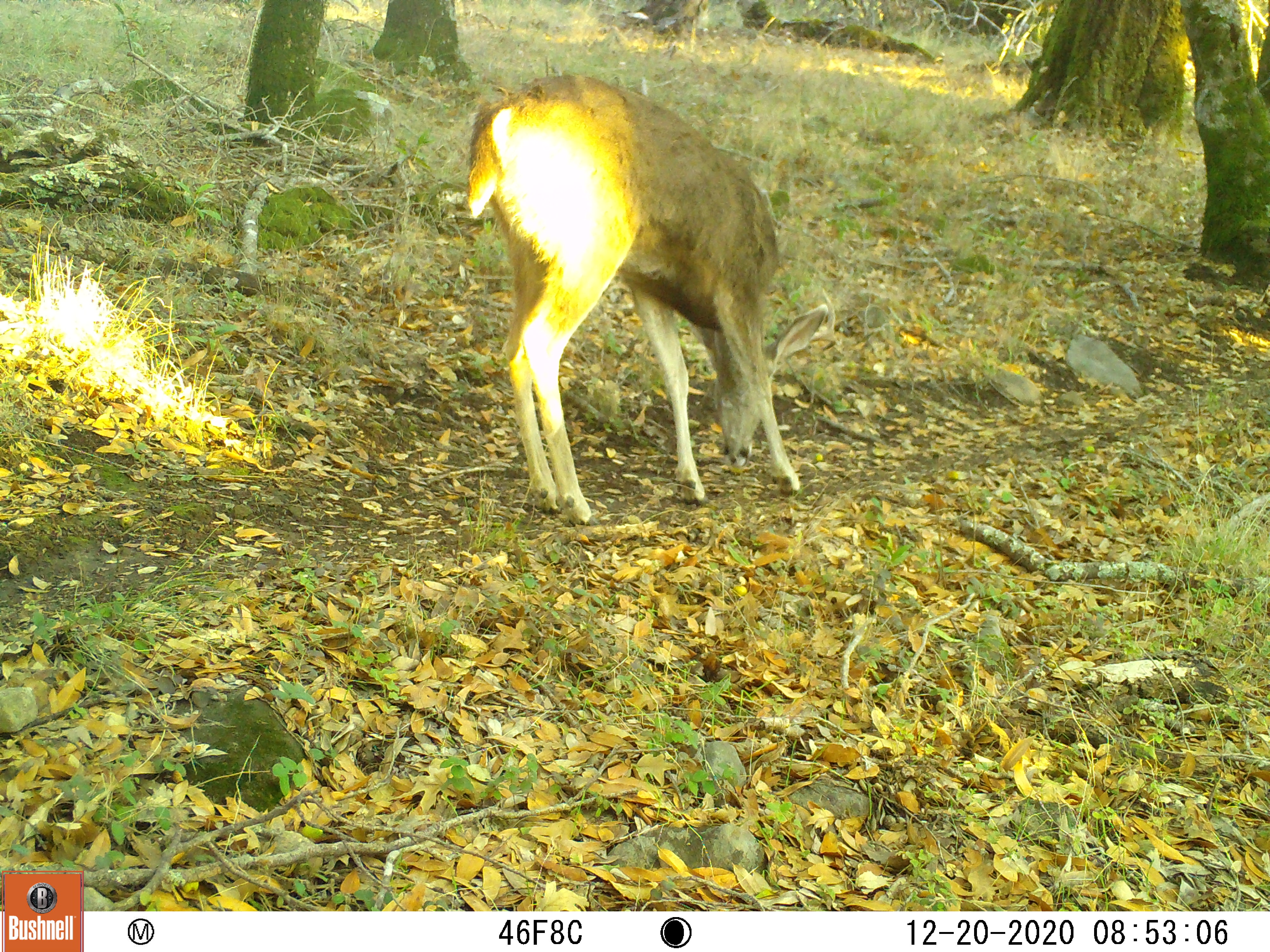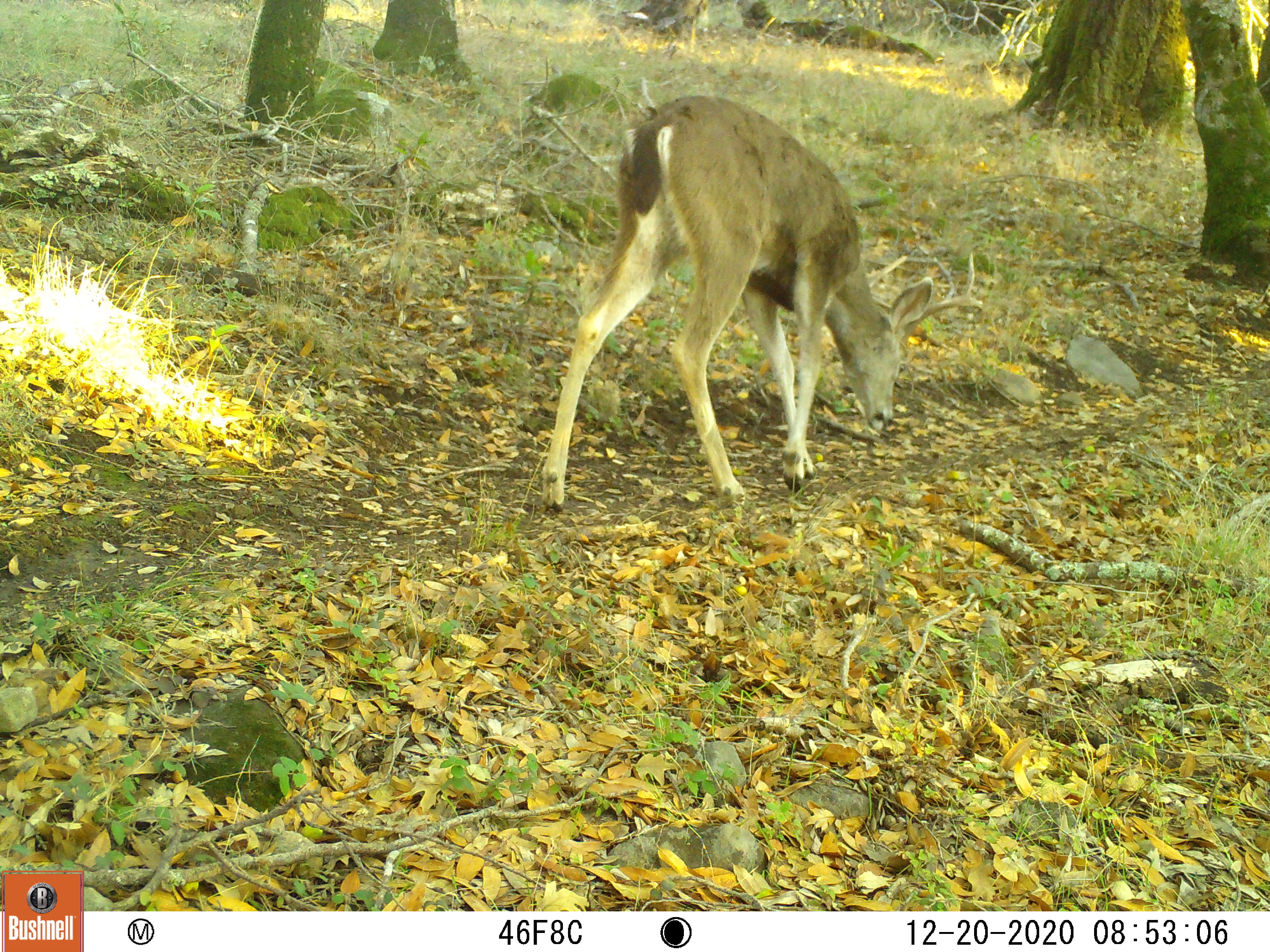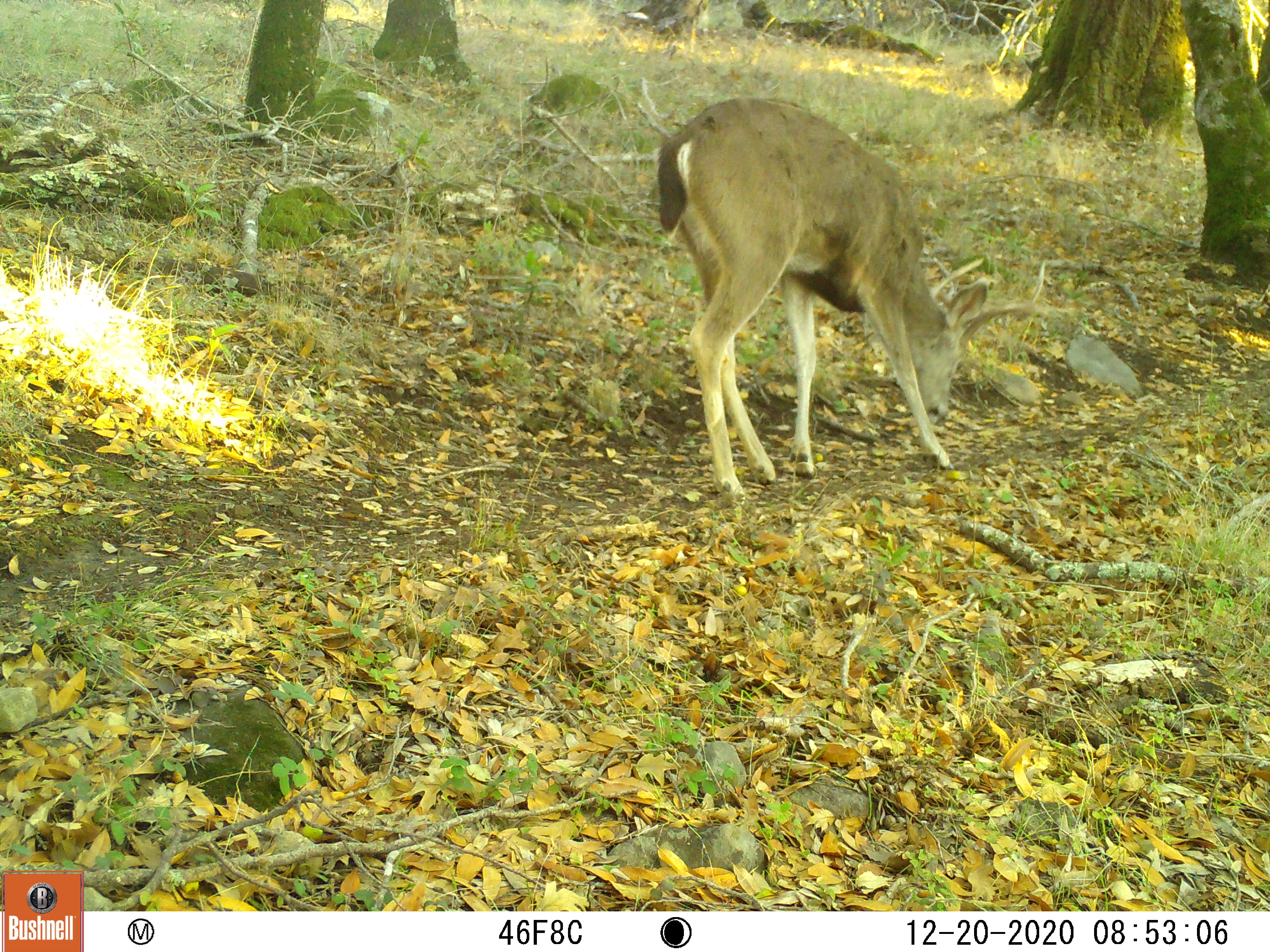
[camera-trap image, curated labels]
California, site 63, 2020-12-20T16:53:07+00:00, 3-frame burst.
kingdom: Animalia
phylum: Chordata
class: Mammalia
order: Artiodactyla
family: Cervidae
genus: Odocoileus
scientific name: Odocoileus hemionus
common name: mule deer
Mule deer (Odocoileus hemionus).